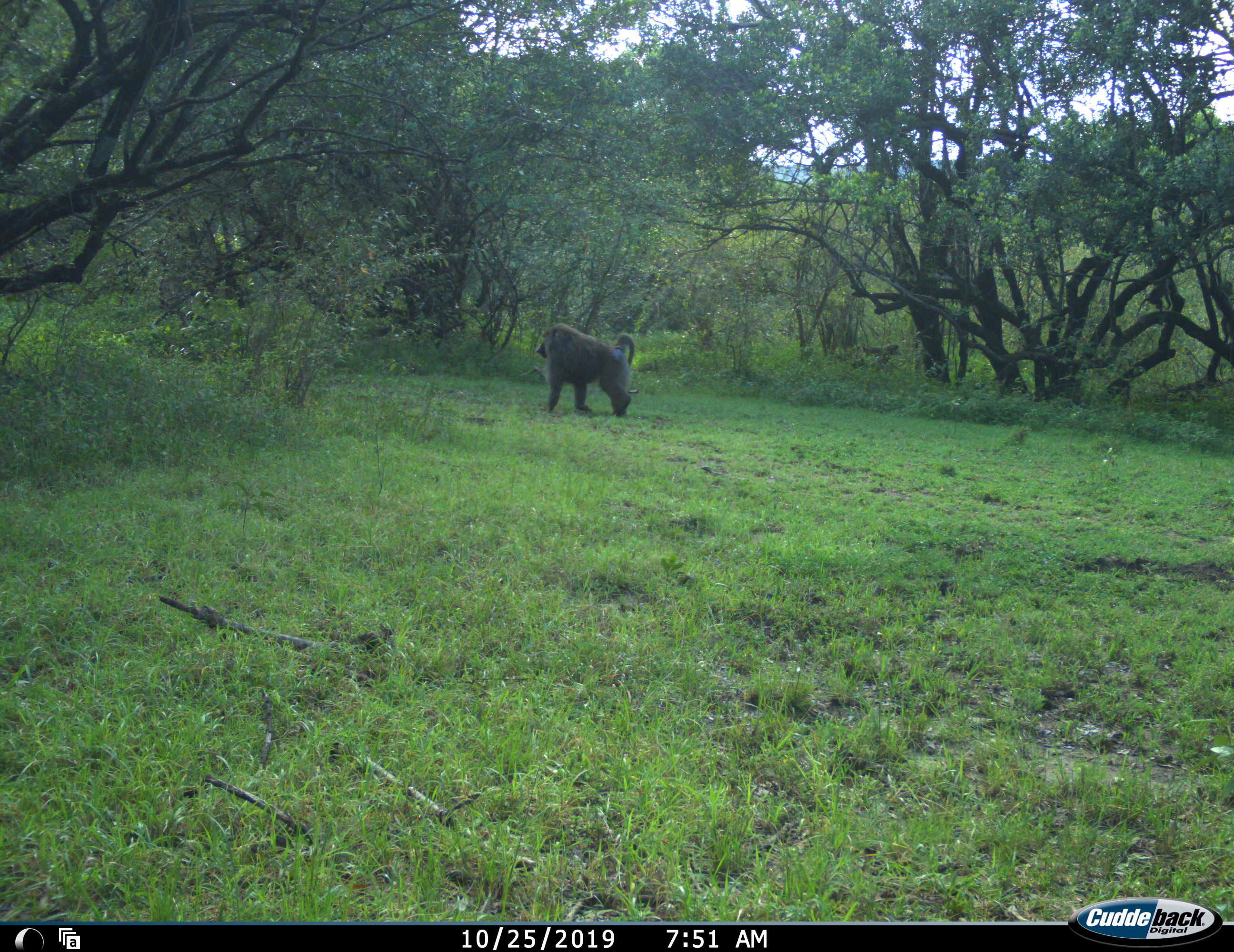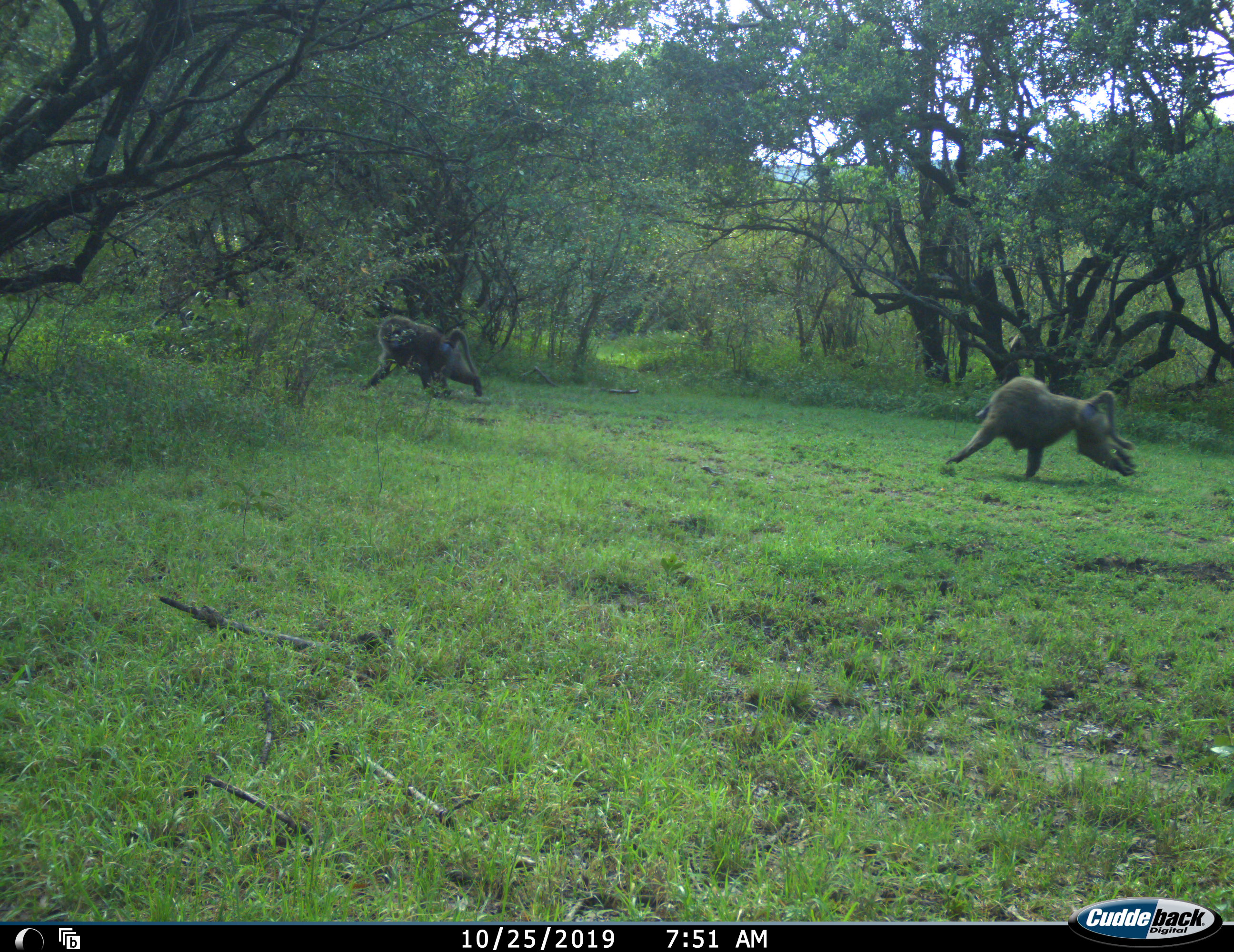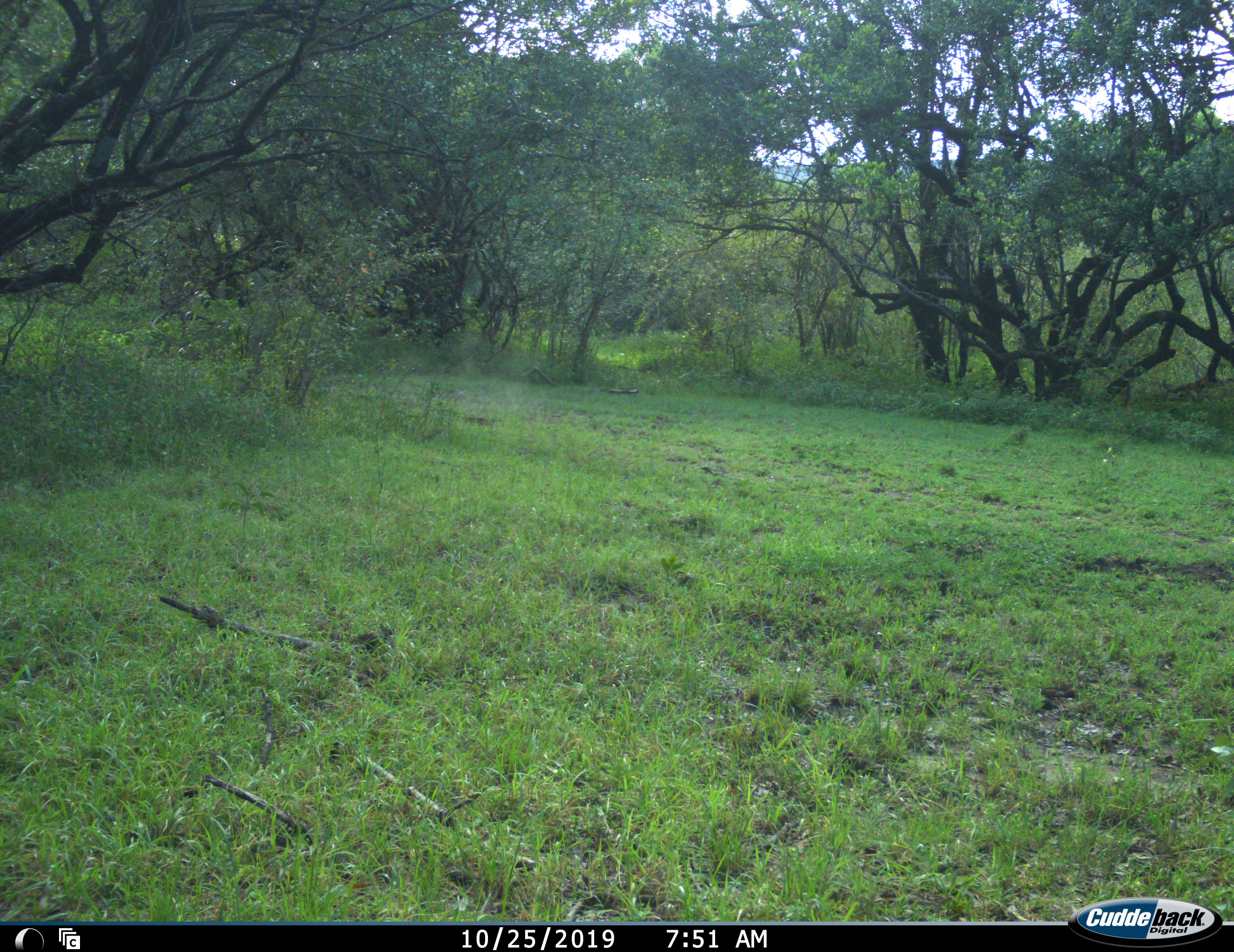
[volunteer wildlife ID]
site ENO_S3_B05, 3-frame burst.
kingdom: Animalia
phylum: Chordata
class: Mammalia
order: Primates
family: Cercopithecidae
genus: Papio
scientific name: Papio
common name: baboon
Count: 2.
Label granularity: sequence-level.